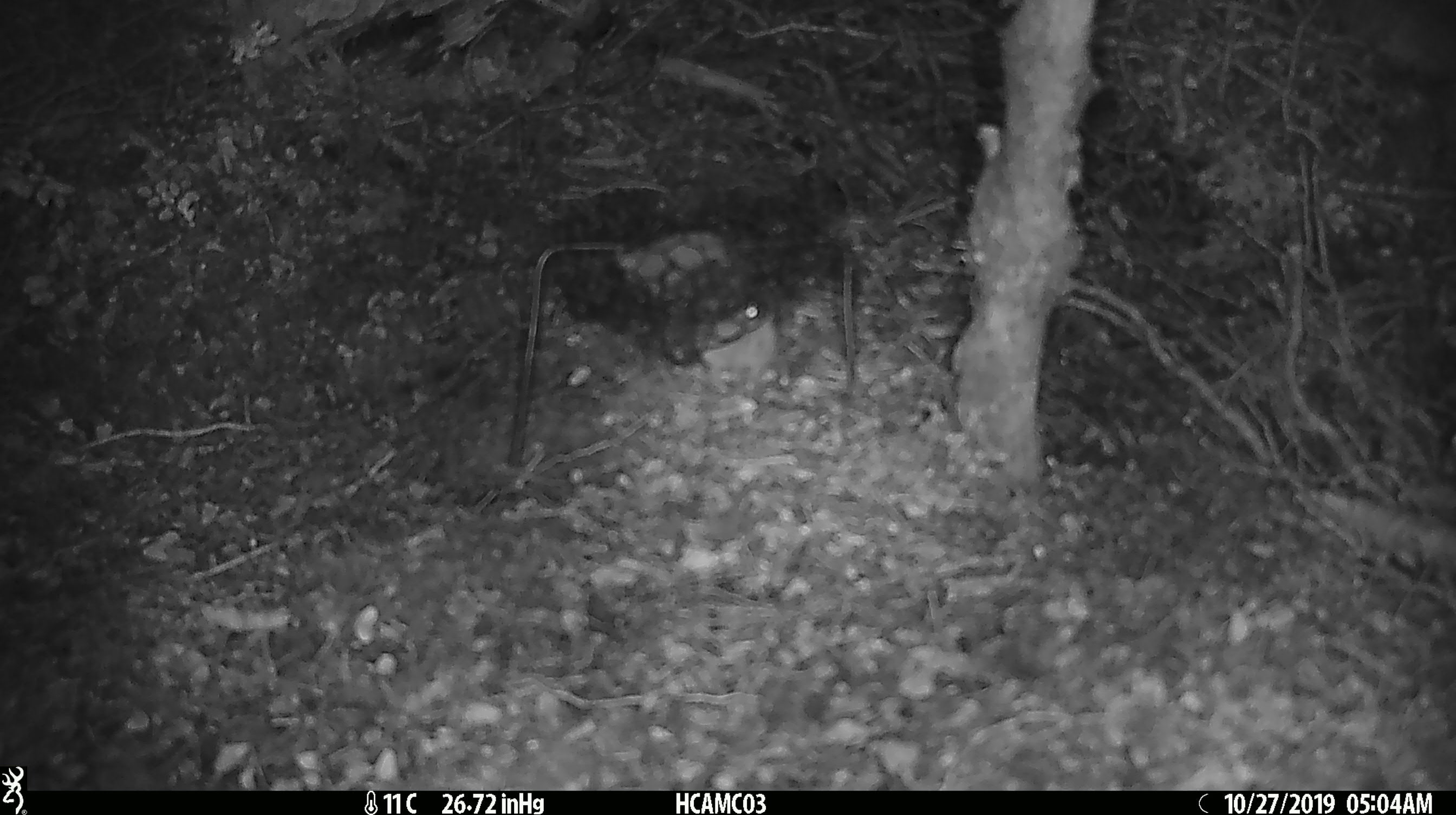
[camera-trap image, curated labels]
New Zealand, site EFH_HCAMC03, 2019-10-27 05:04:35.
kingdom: Animalia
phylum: Chordata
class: Mammalia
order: Rodentia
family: Muridae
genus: Mus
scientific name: Mus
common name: mouse